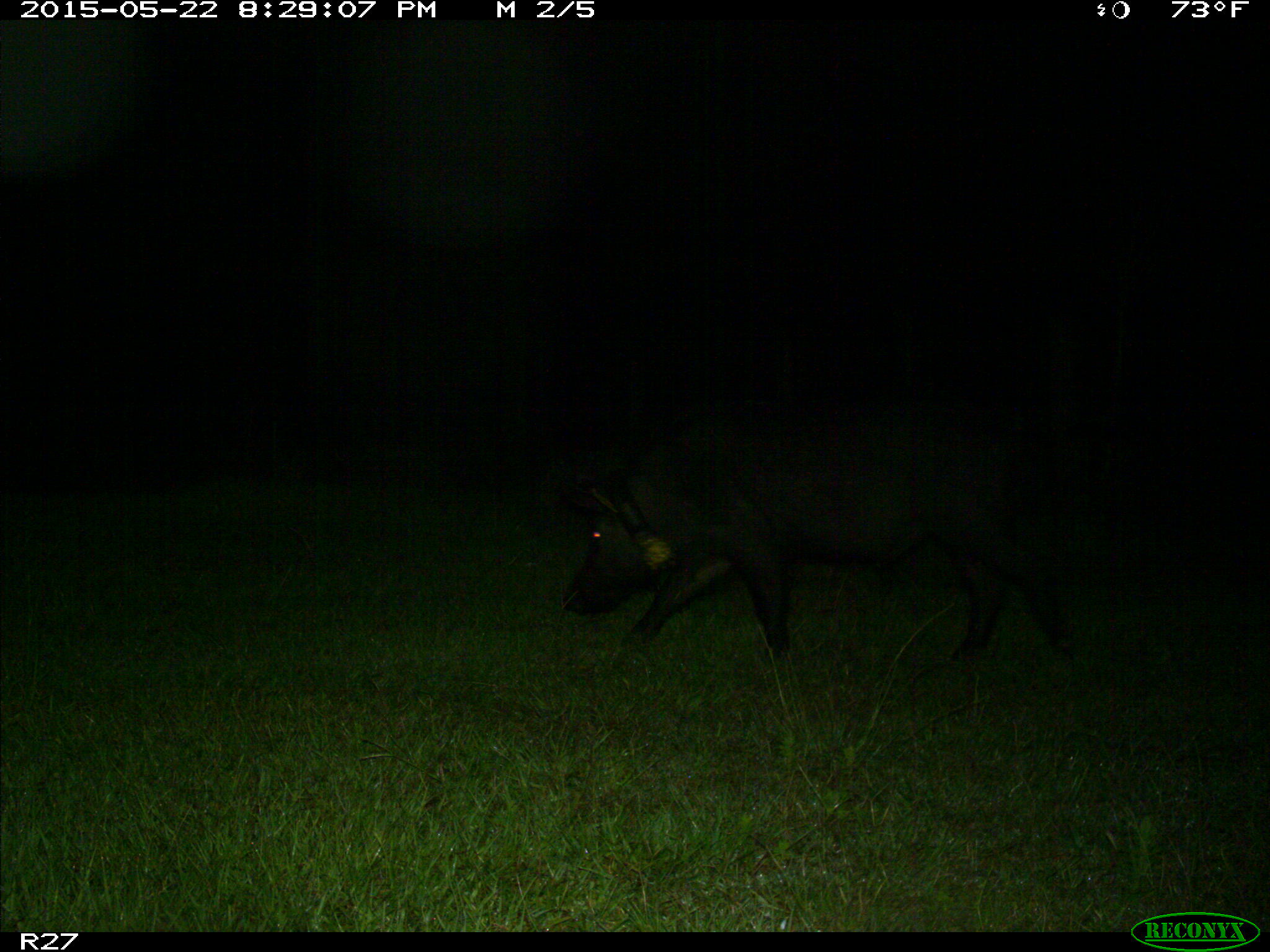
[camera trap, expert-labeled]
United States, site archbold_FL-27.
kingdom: Animalia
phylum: Chordata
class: Mammalia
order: Artiodactyla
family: Suidae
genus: Sus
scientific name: Sus scrofa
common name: wild boar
Sus scrofa (wild boar).